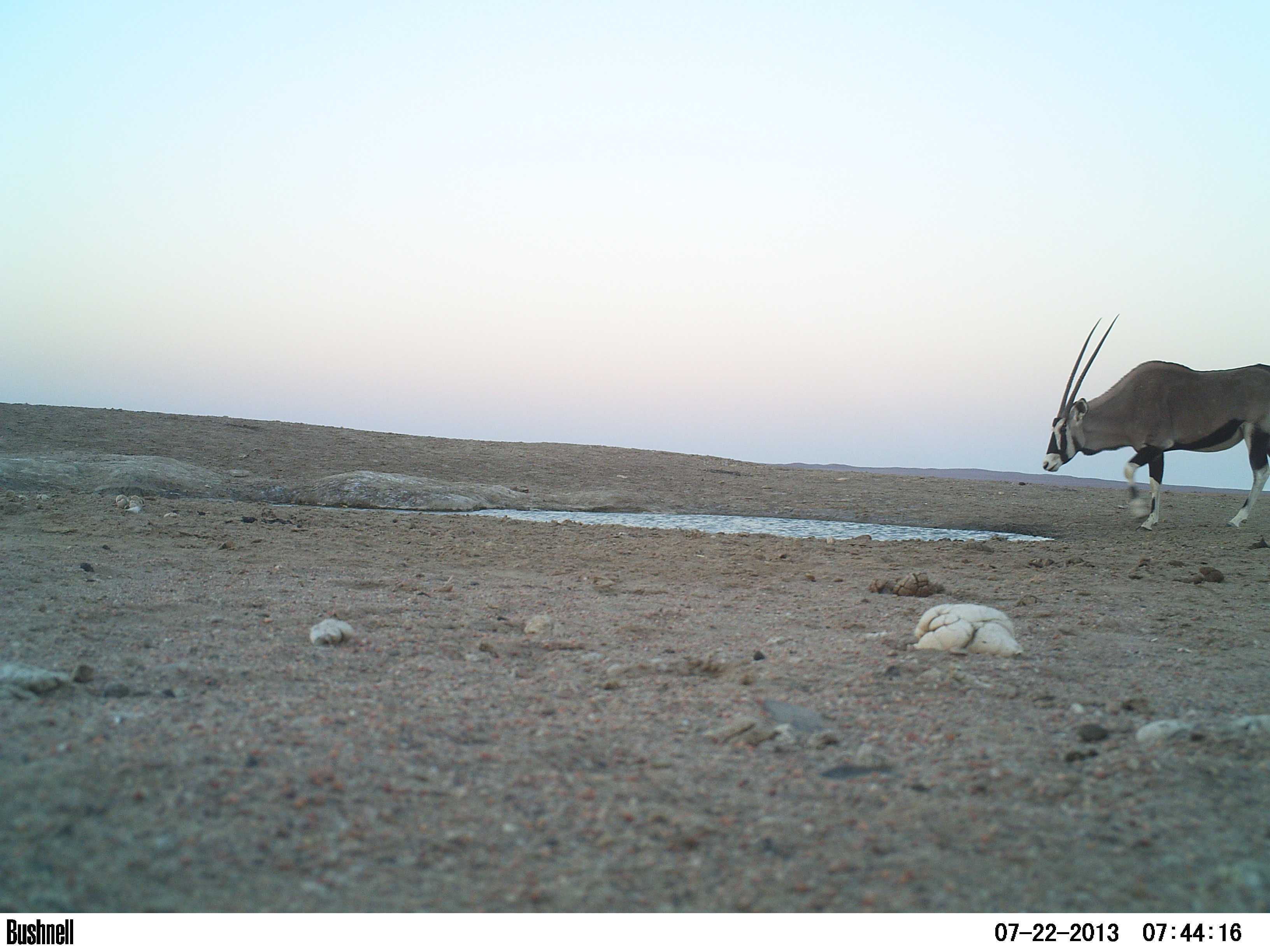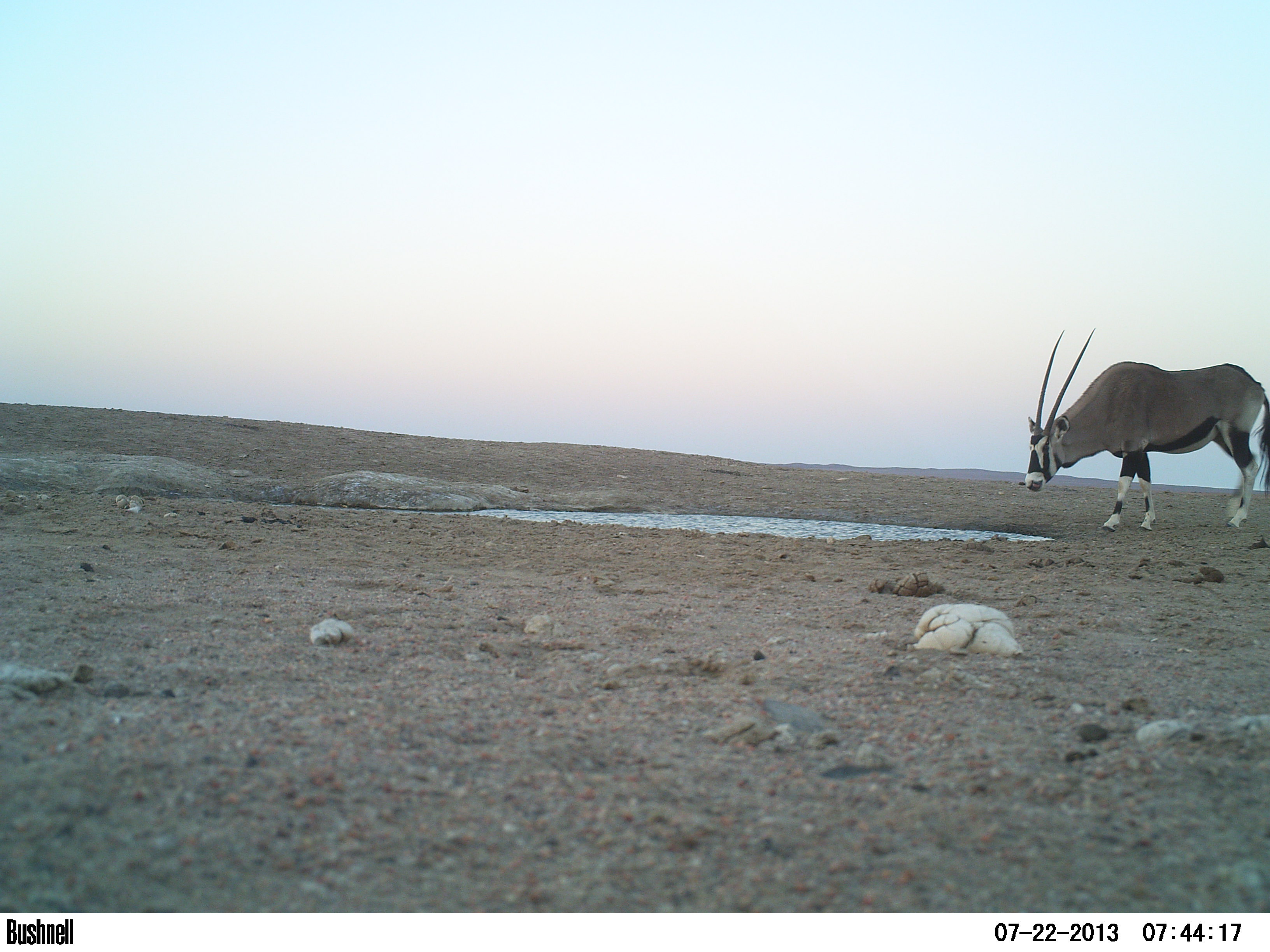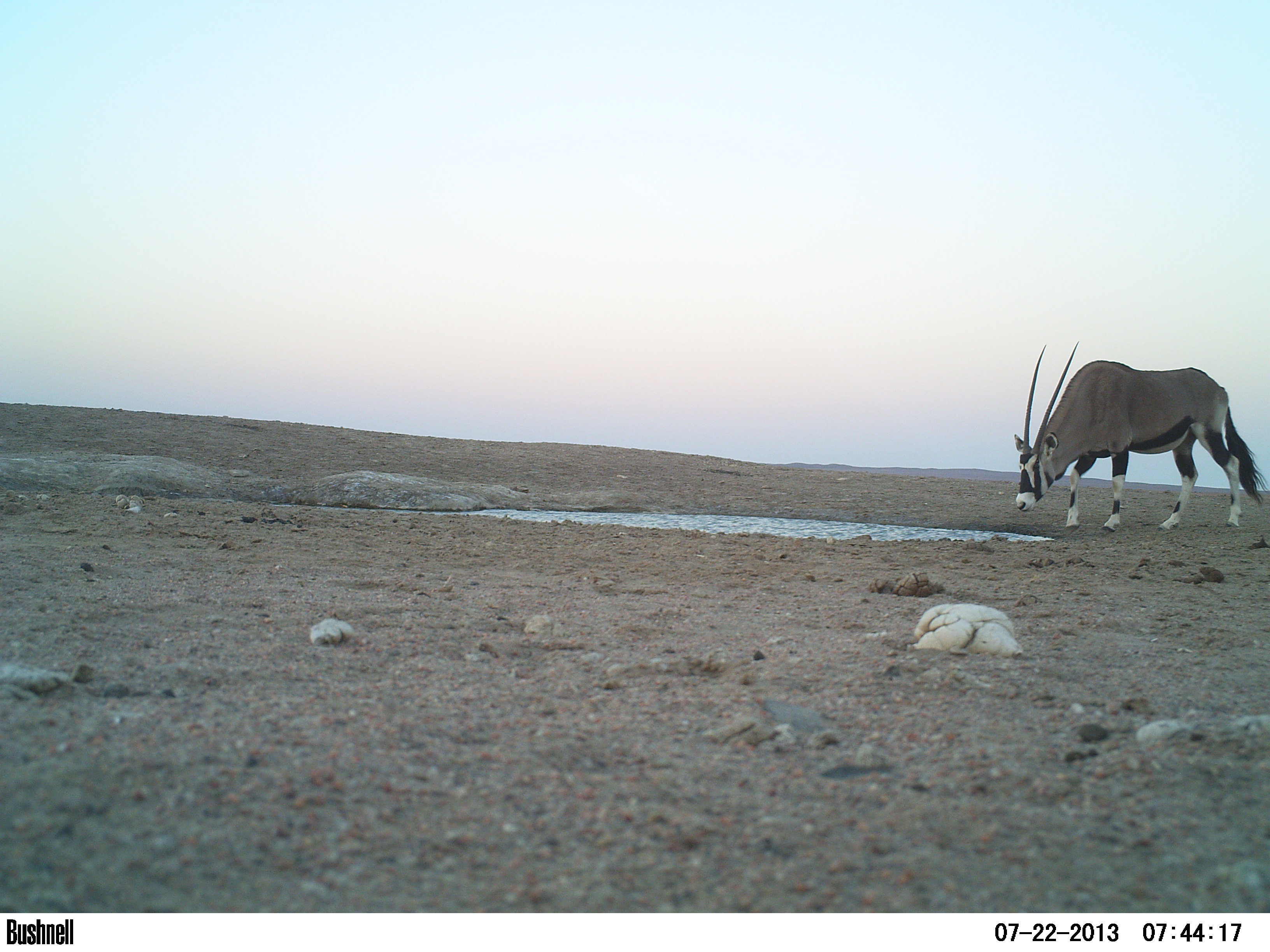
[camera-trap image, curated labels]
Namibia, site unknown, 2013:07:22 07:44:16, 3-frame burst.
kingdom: Animalia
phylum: Chordata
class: Mammalia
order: Artiodactyla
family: Bovidae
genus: Oryx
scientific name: Oryx gazella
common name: gemsbok